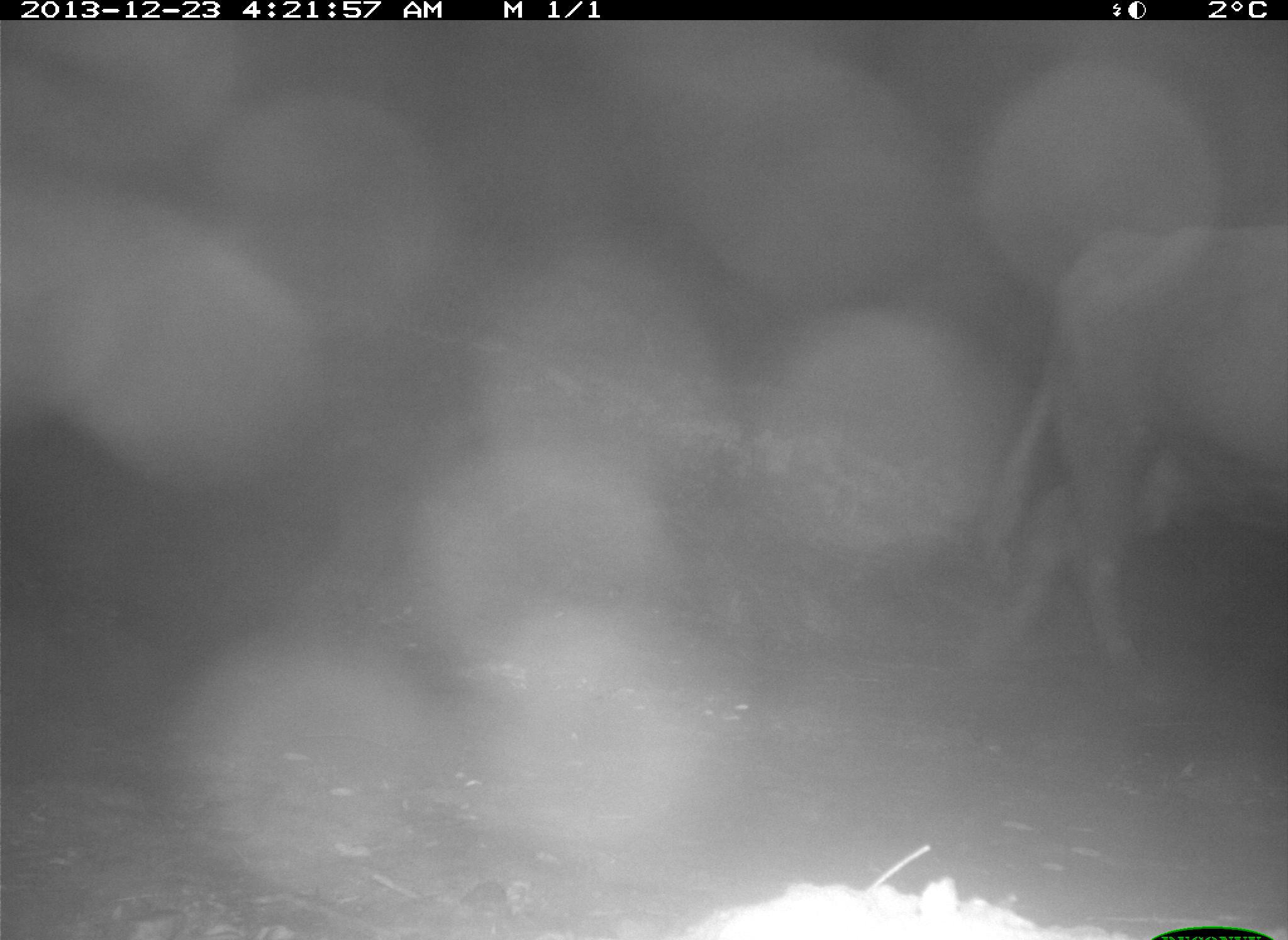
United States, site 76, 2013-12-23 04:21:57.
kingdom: Animalia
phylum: Chordata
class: Mammalia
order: Artiodactyla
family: Bovidae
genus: Bos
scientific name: Bos taurus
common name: cow